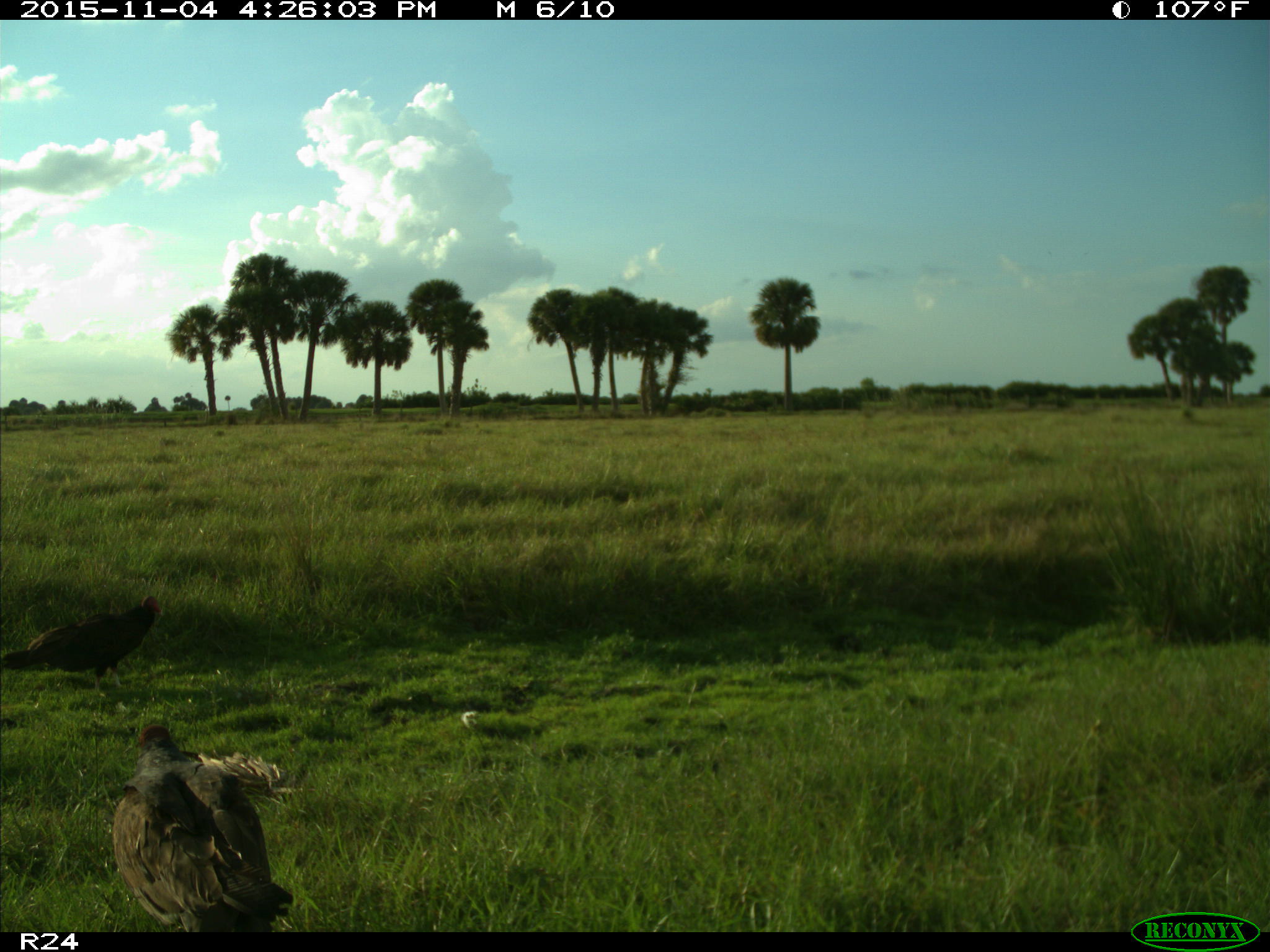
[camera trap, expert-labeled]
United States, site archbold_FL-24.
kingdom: Animalia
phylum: Chordata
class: Aves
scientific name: Aves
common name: birds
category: unidentified bird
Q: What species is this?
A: Unidentified bird (birds) (Aves).